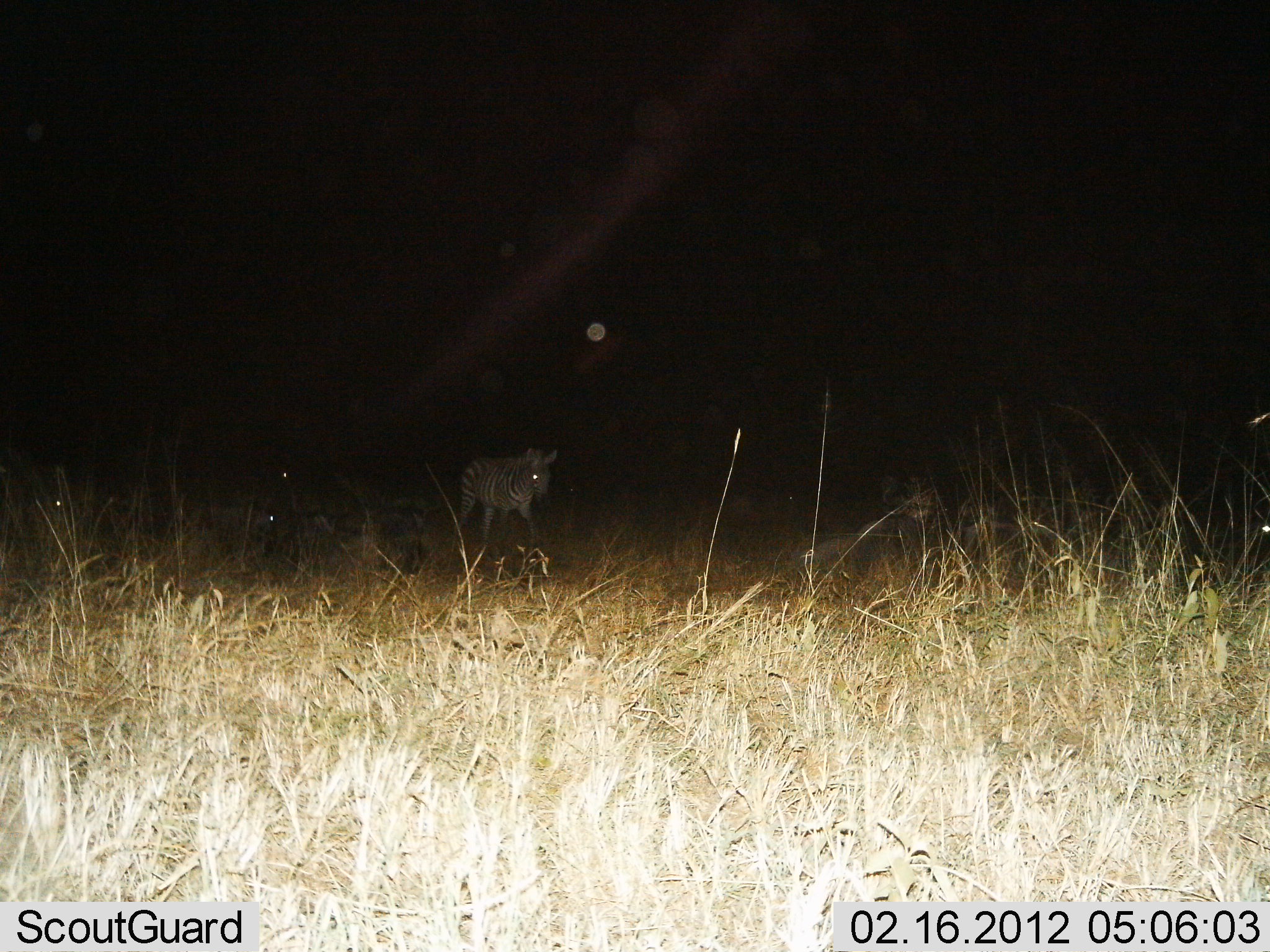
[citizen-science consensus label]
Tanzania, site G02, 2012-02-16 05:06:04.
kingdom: Animalia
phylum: Chordata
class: Mammalia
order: Perissodactyla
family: Equidae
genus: Equus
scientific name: Equus quagga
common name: plains zebra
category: zebra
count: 1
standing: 24%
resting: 0%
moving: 94%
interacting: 0%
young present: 6%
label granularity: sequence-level